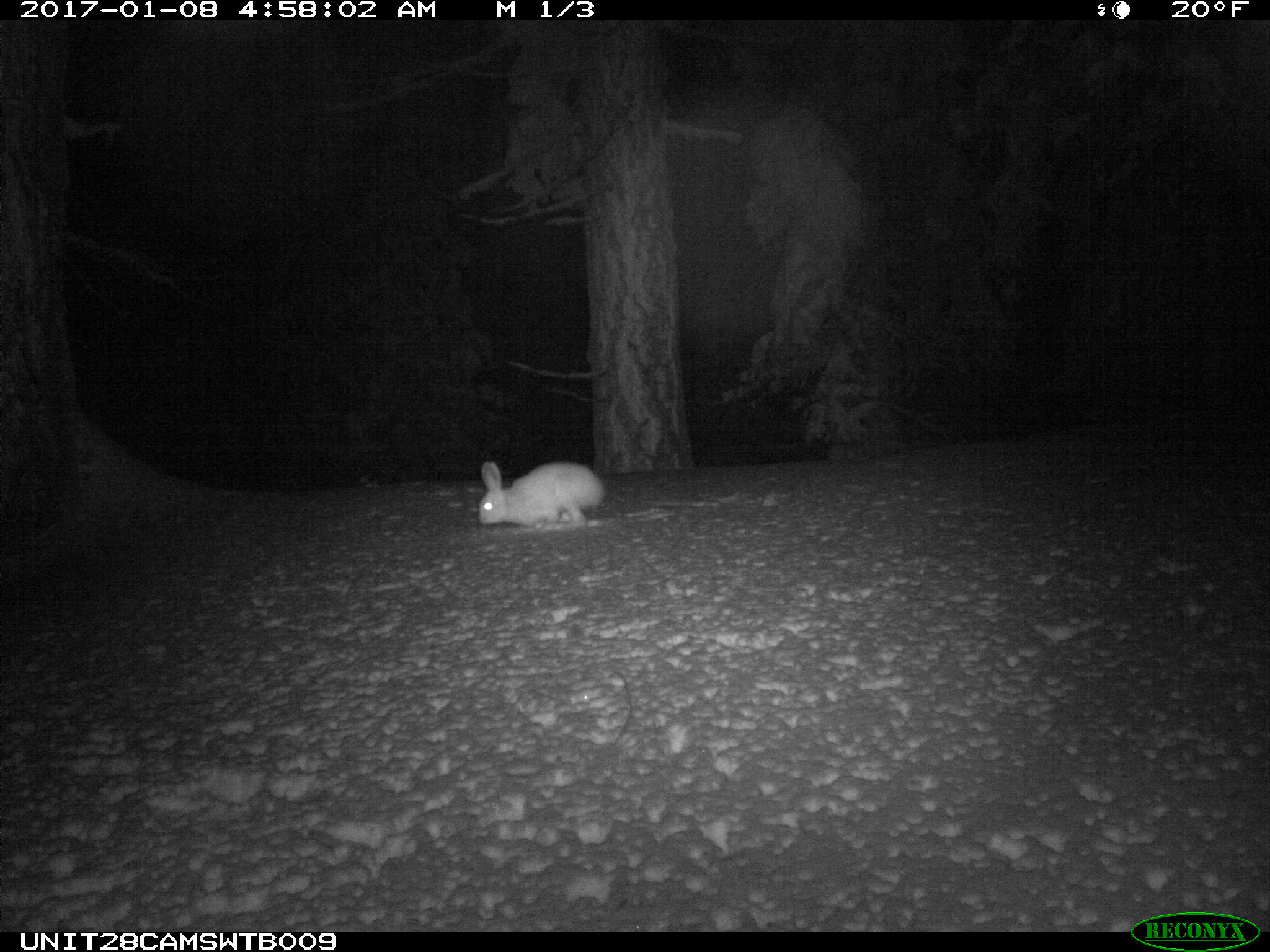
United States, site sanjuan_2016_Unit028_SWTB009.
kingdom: Animalia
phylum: Chordata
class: Mammalia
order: Lagomorpha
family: Leporidae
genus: Lepus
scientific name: Lepus americanus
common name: snowshoe hare